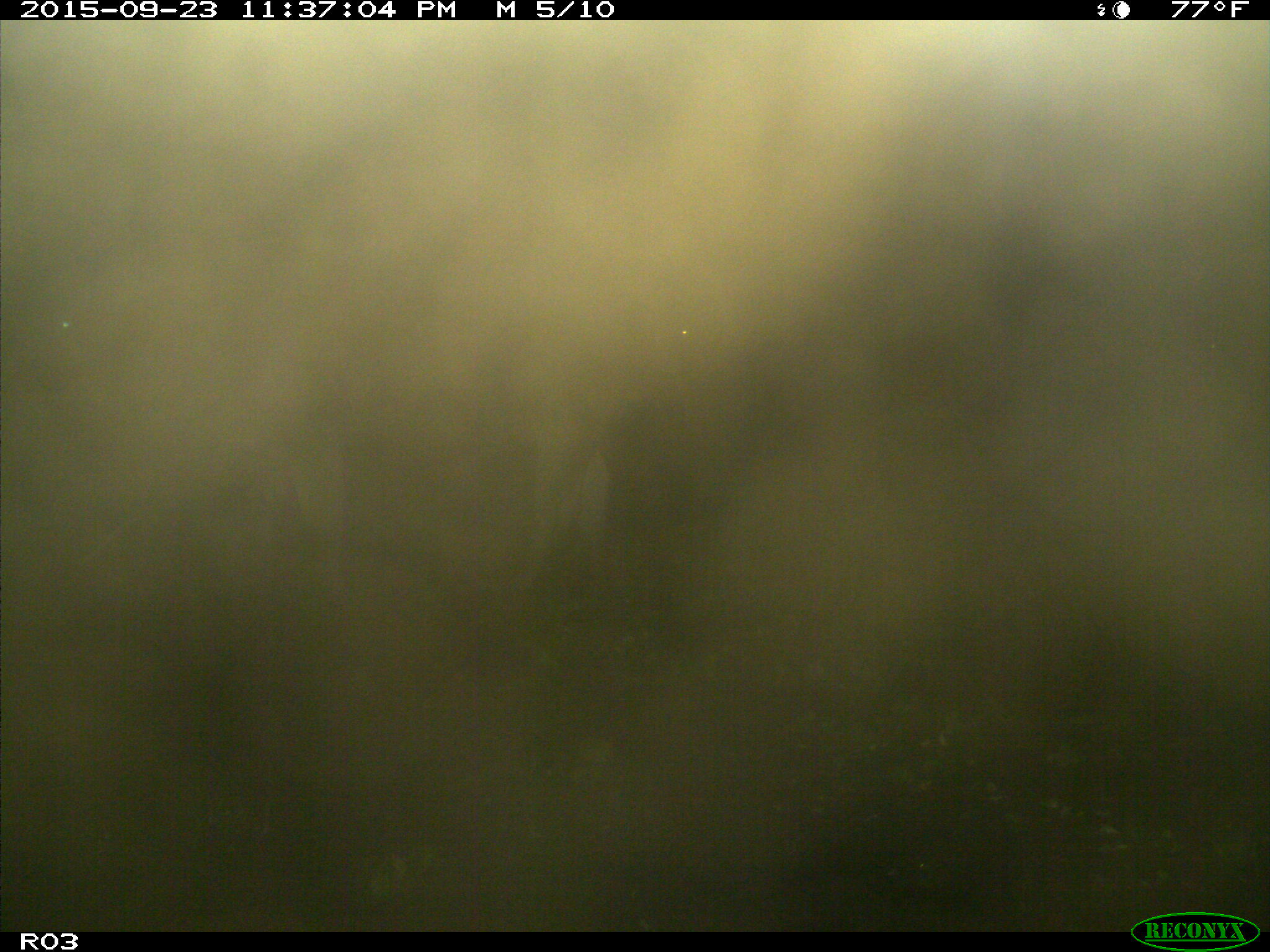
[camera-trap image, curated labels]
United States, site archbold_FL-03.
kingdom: Animalia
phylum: Chordata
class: Mammalia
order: Artiodactyla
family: Bovidae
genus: Bos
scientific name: Bos taurus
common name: domestic cow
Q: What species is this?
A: Bos taurus (domestic cow).